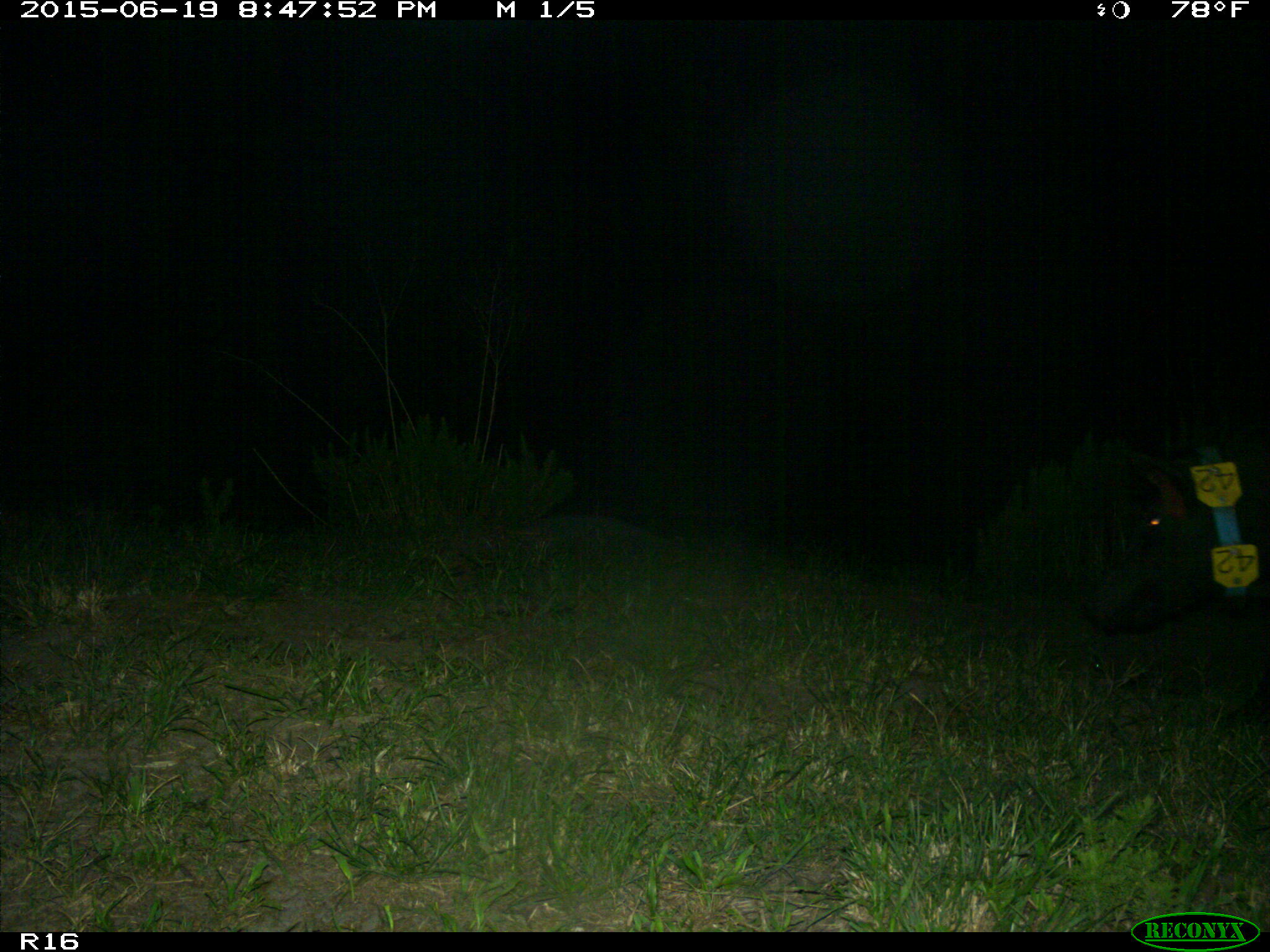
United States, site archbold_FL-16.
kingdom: Animalia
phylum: Chordata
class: Mammalia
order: Artiodactyla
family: Suidae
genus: Sus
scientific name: Sus scrofa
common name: wild boar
Sus scrofa (wild boar).